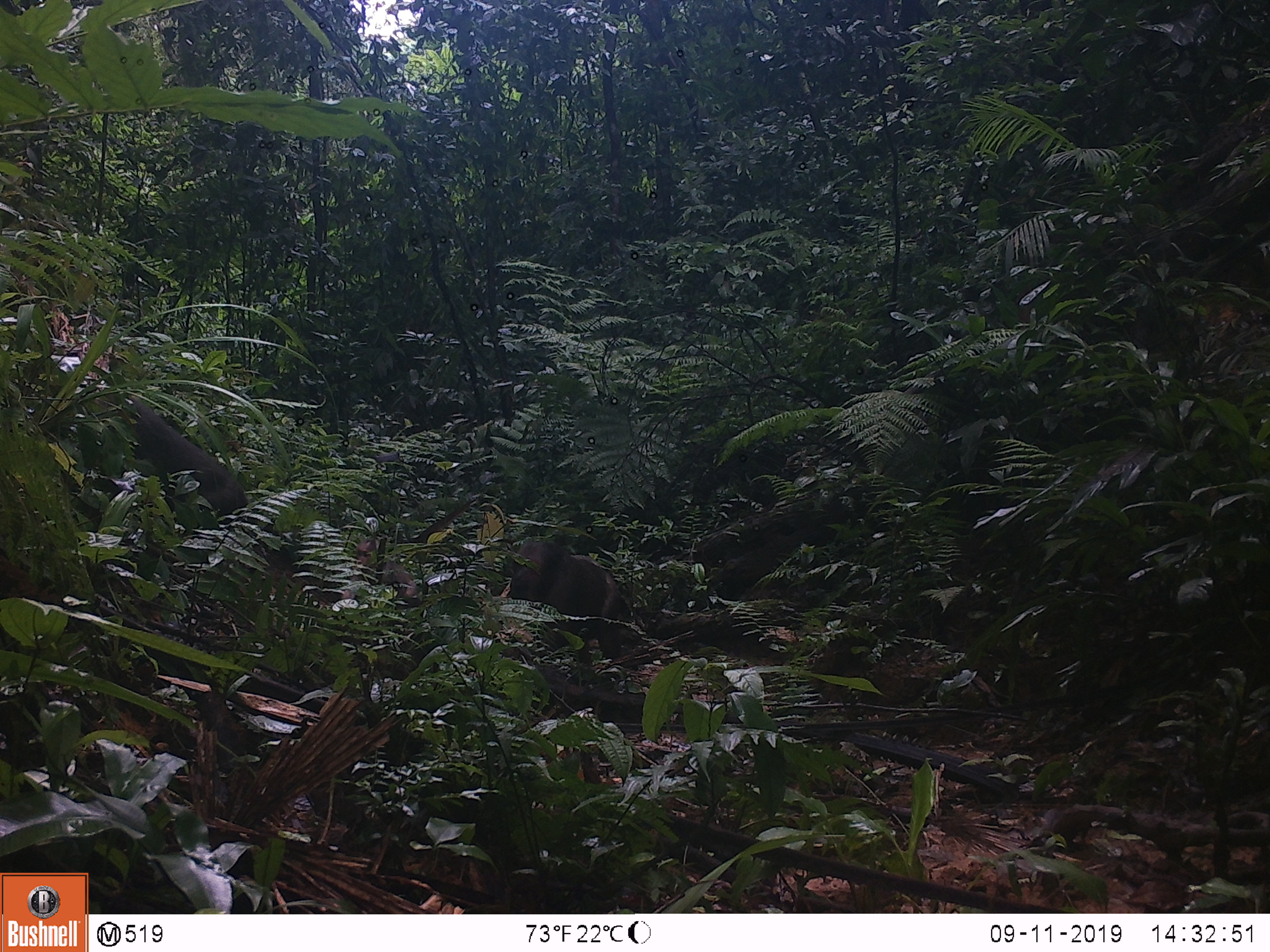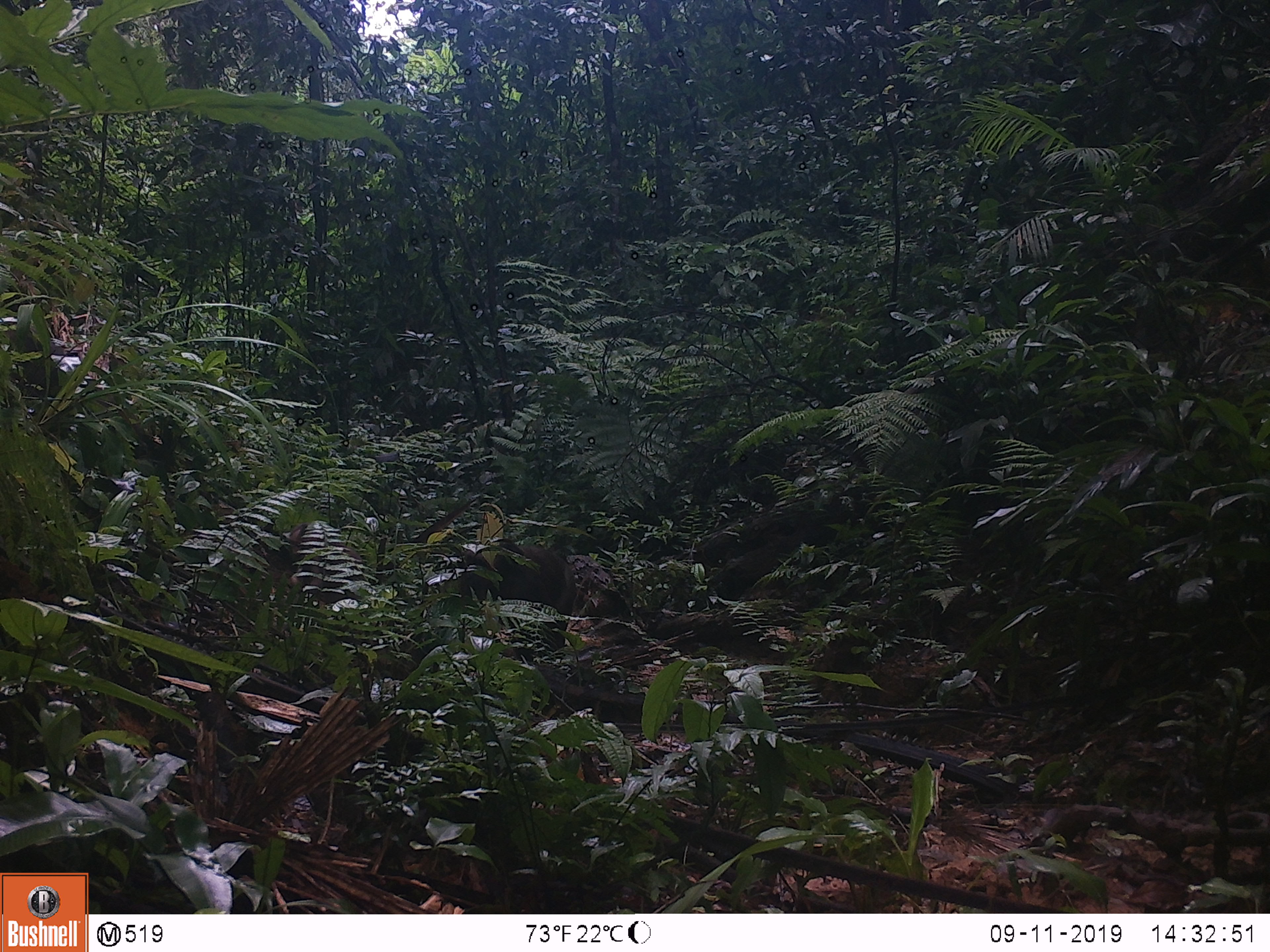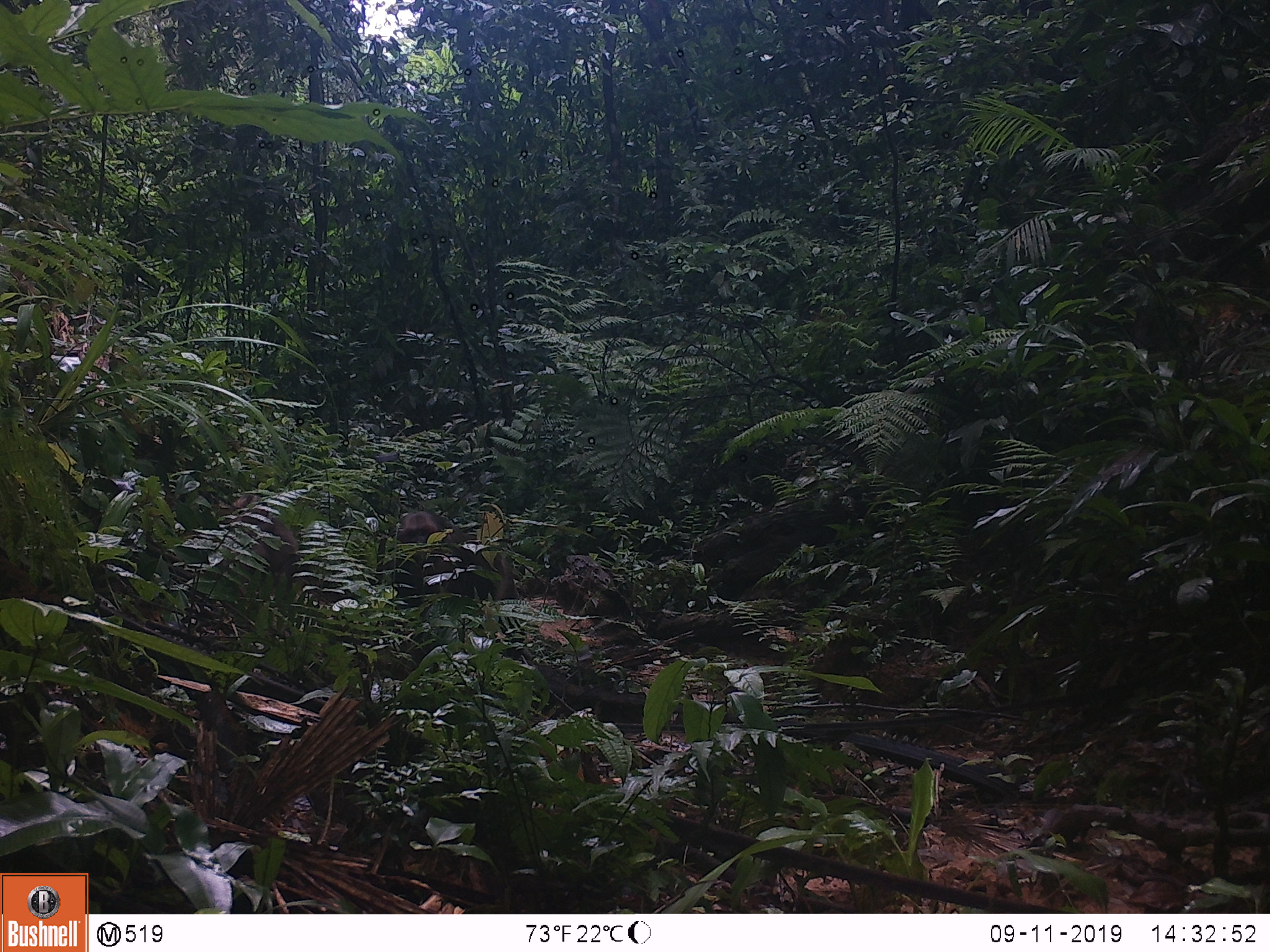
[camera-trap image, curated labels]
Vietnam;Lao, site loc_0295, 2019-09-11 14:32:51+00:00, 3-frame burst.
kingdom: Animalia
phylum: Chordata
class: Mammalia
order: Primates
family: Cercopithecidae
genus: Macaca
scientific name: Macaca arctoides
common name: stump-tailed macaque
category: stump tailed macaque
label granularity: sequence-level